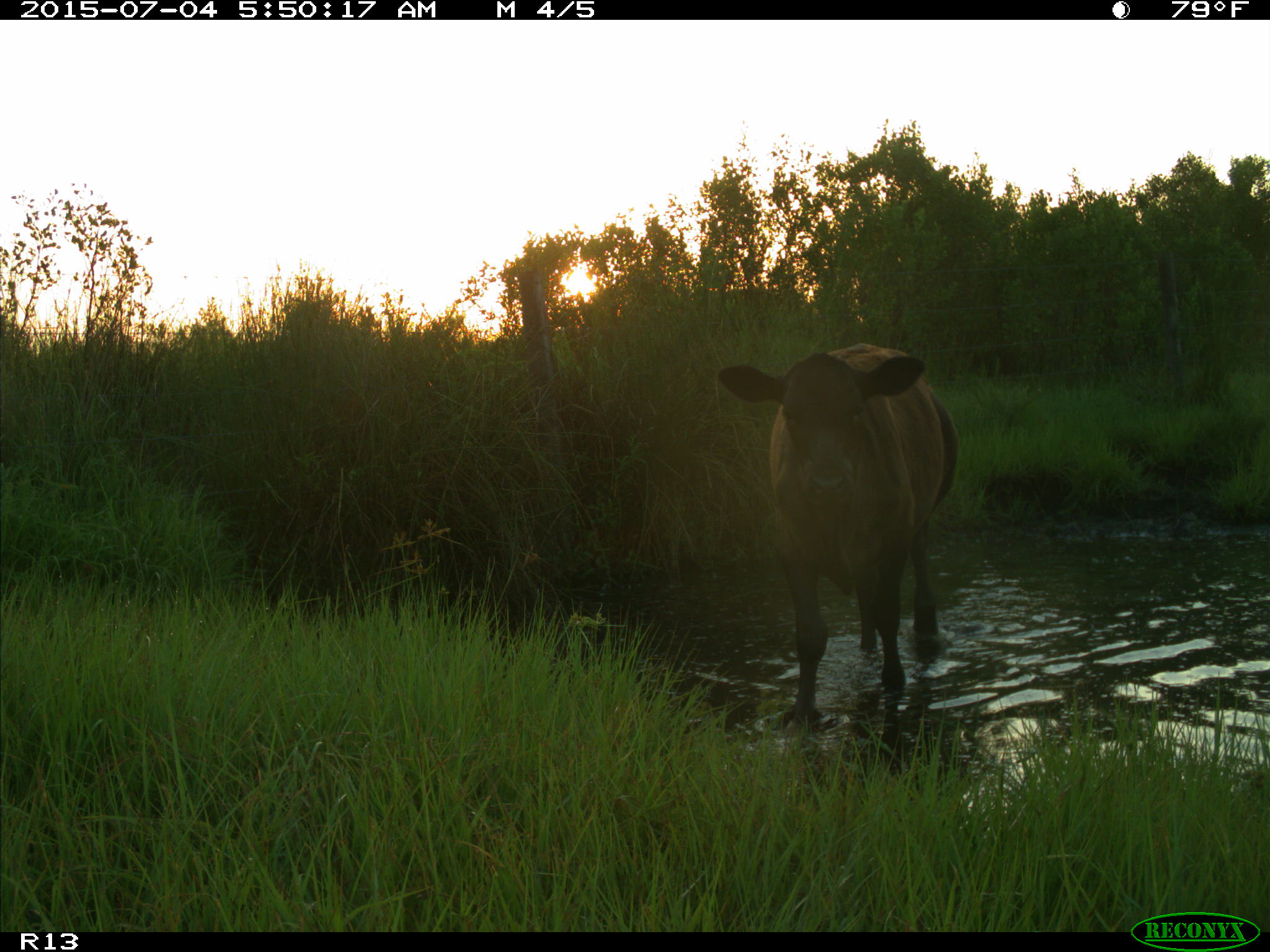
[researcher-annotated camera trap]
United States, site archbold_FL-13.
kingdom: Animalia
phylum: Chordata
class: Mammalia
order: Artiodactyla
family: Bovidae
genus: Bos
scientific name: Bos taurus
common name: domestic cow